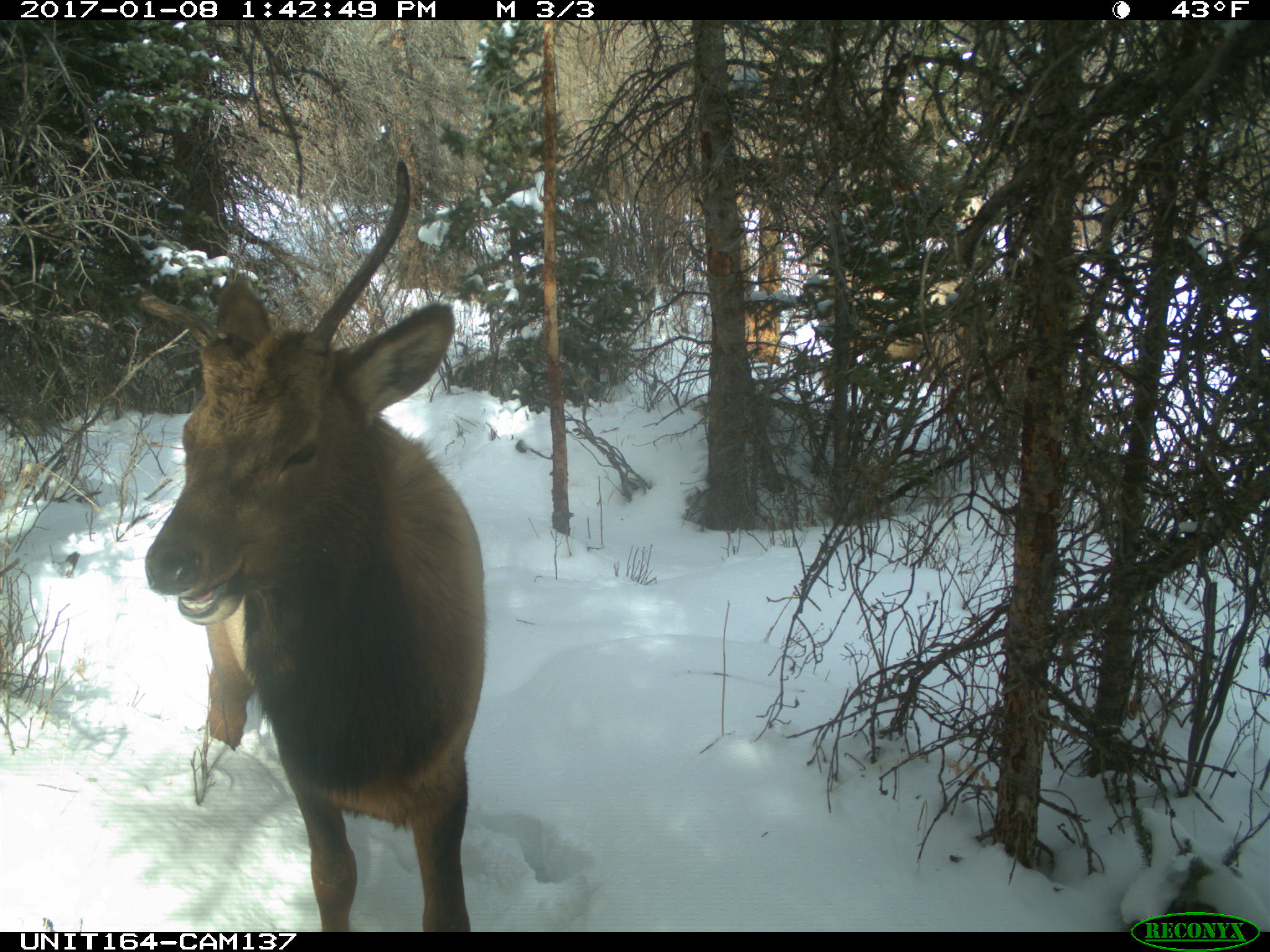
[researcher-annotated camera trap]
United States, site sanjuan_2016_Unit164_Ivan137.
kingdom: Animalia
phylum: Chordata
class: Mammalia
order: Artiodactyla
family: Cervidae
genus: Cervus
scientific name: Cervus elaphus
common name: red deer